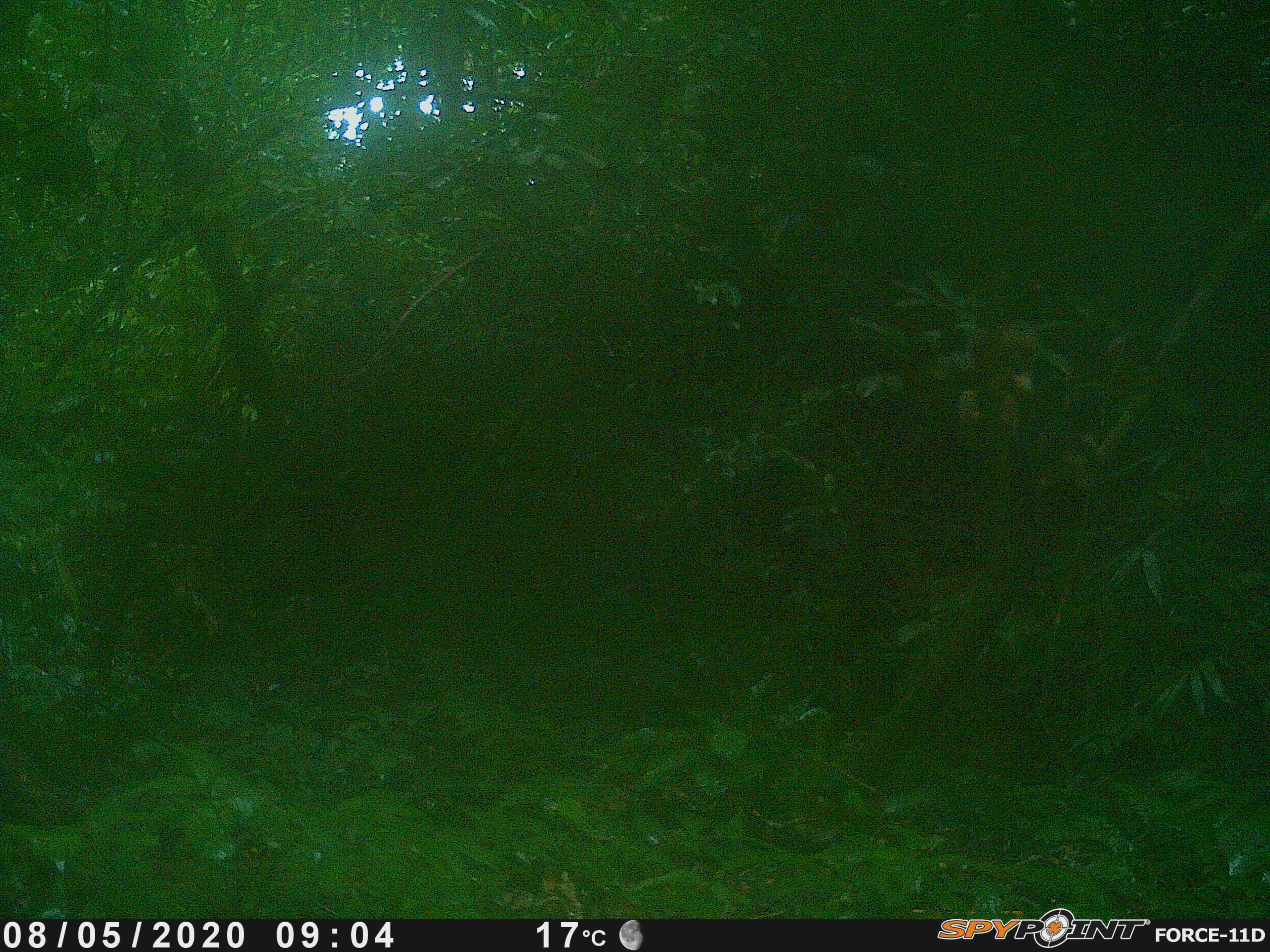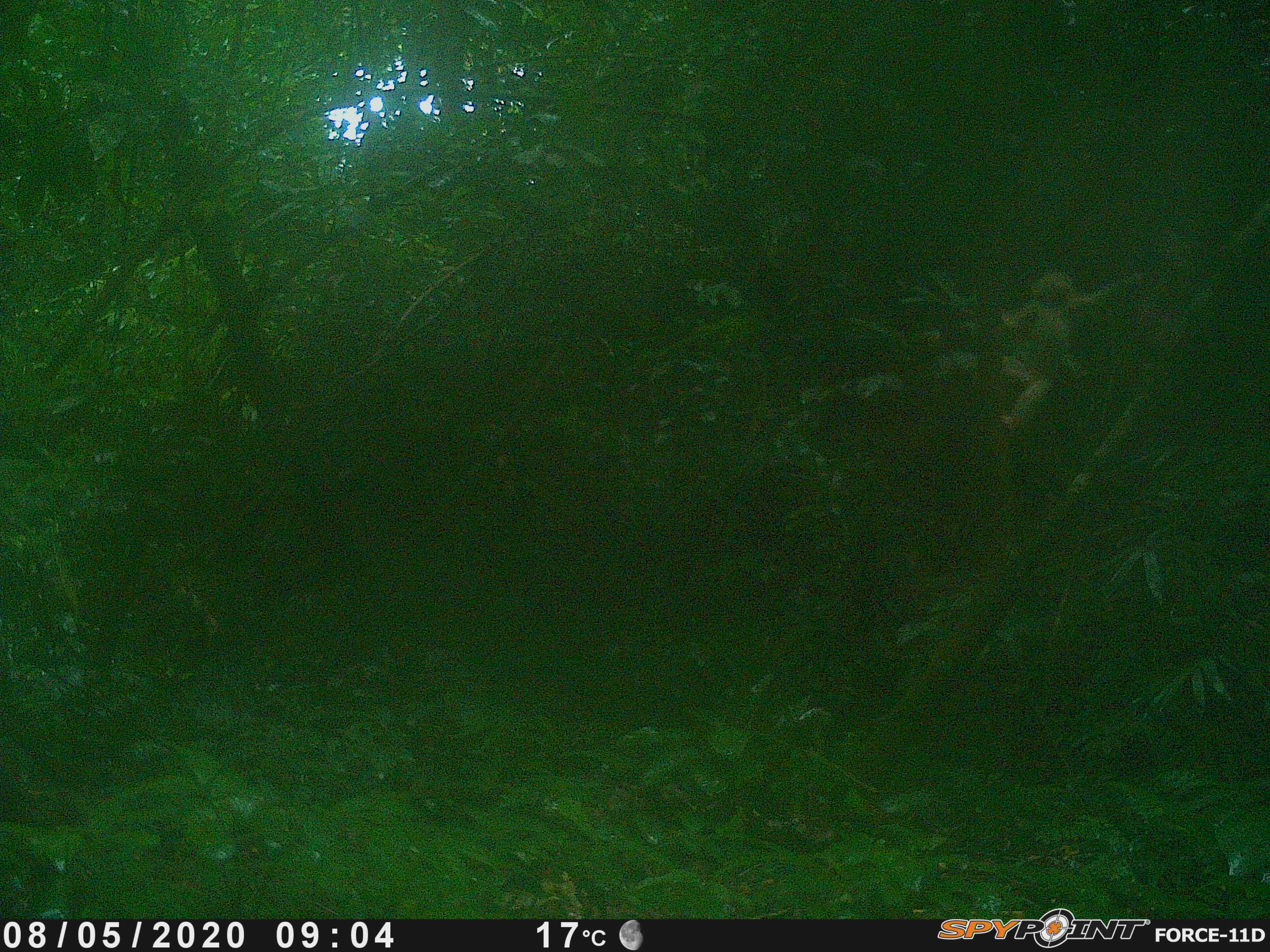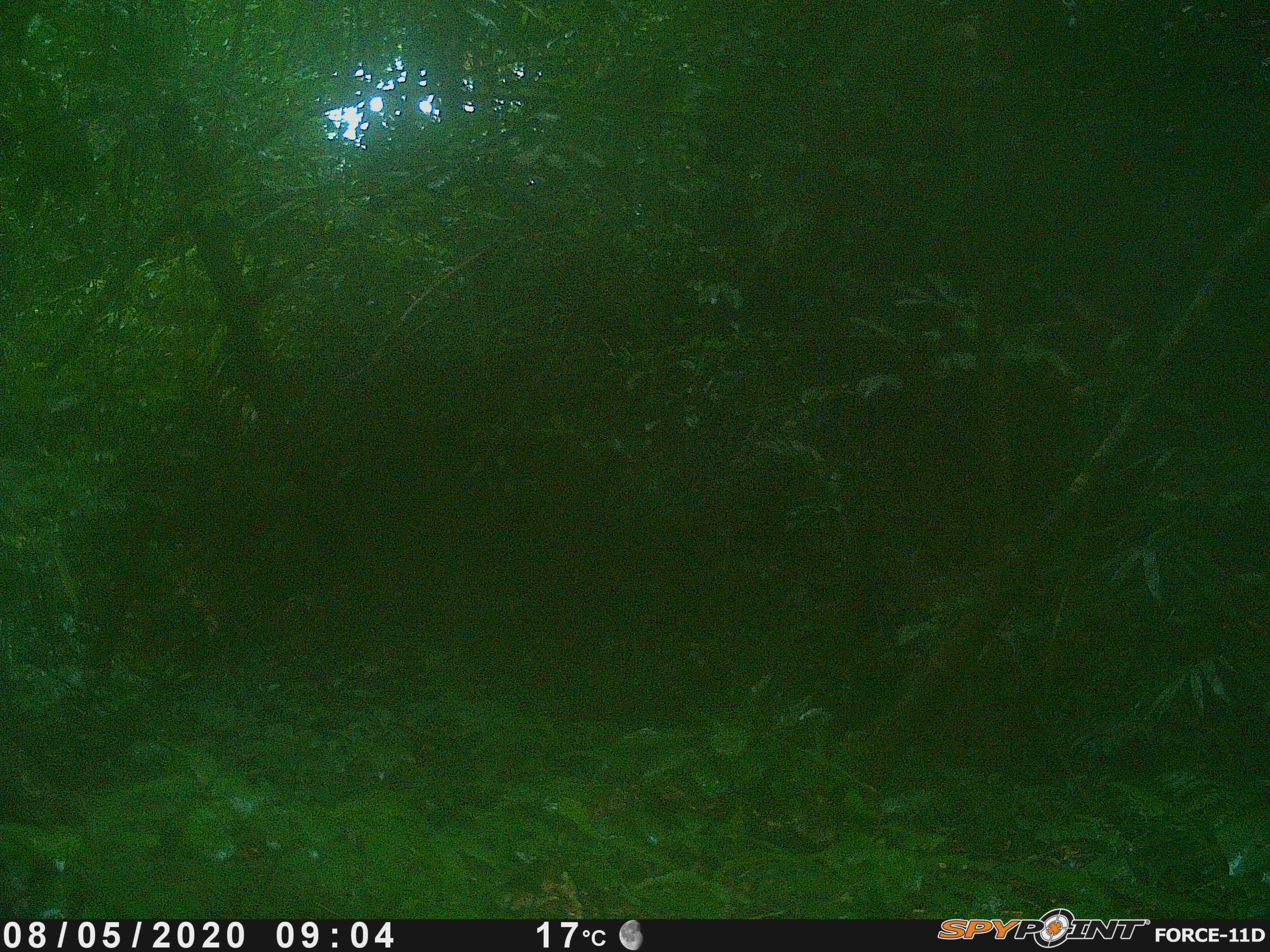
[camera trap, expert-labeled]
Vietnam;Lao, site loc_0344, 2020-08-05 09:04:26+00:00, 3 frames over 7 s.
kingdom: Animalia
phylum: Chordata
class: Mammalia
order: Primates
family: Cercopithecidae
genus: Macaca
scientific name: Macaca nemestrina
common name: pig-tailed macaque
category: pig tailed macaque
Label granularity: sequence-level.